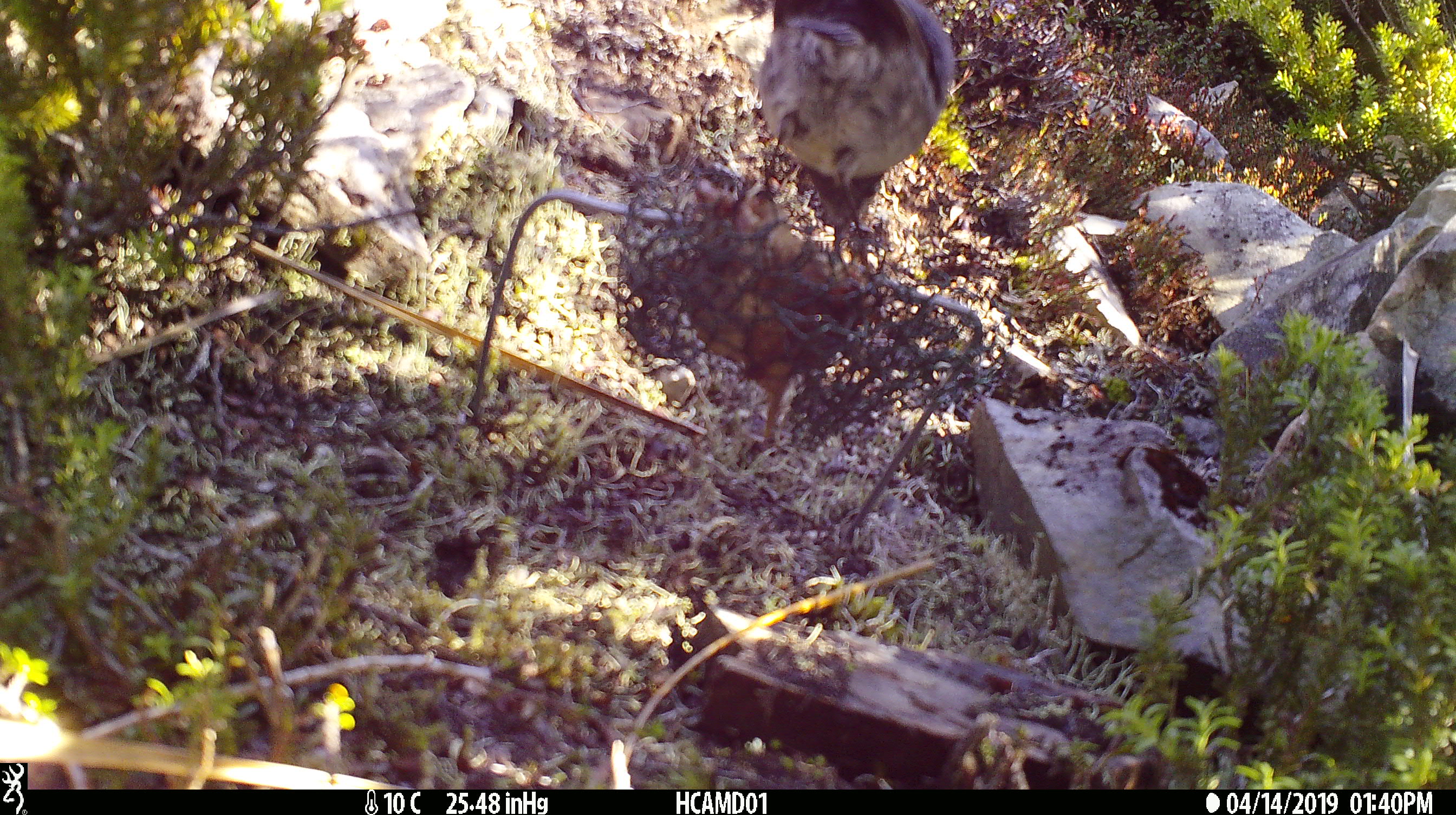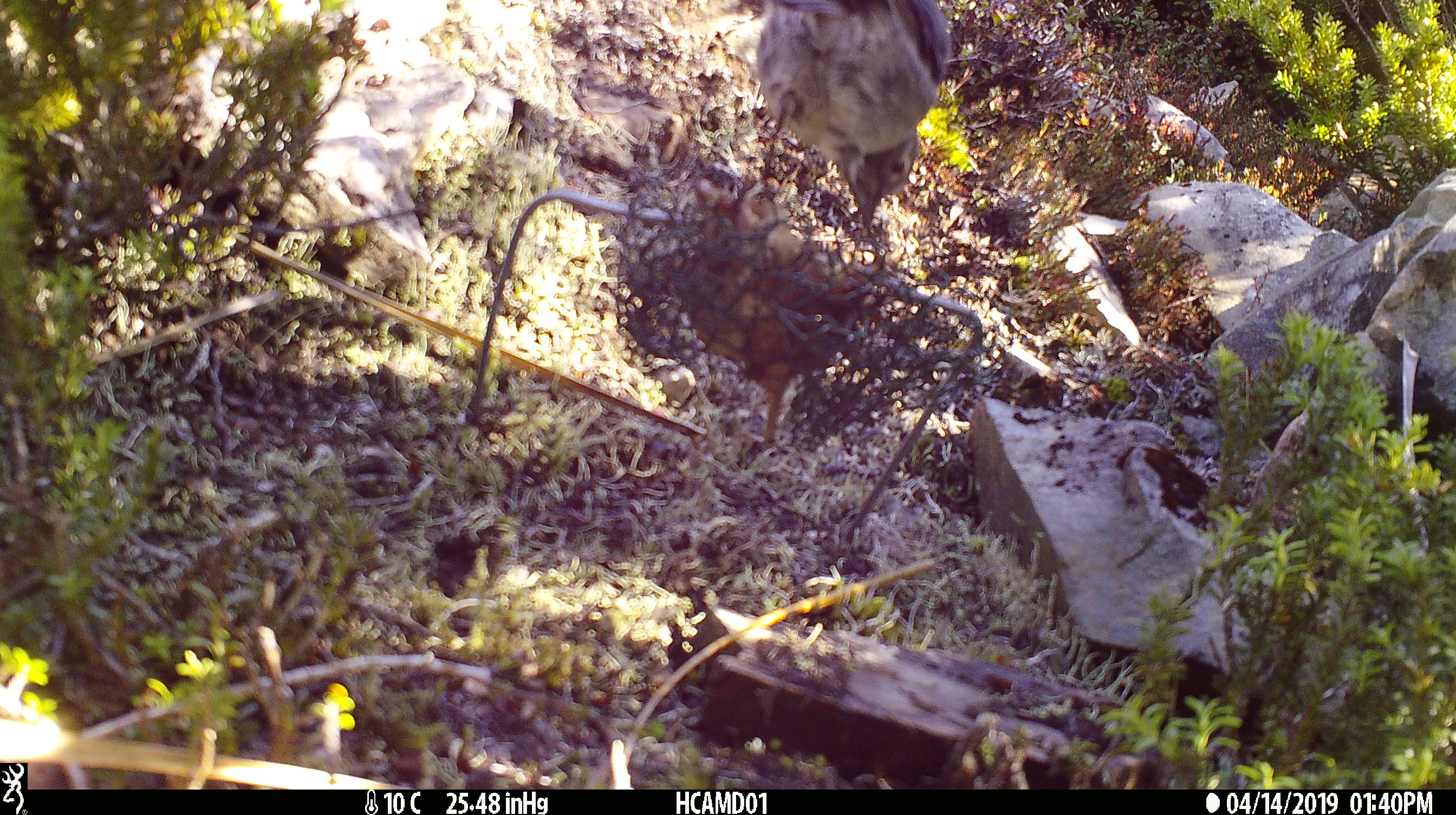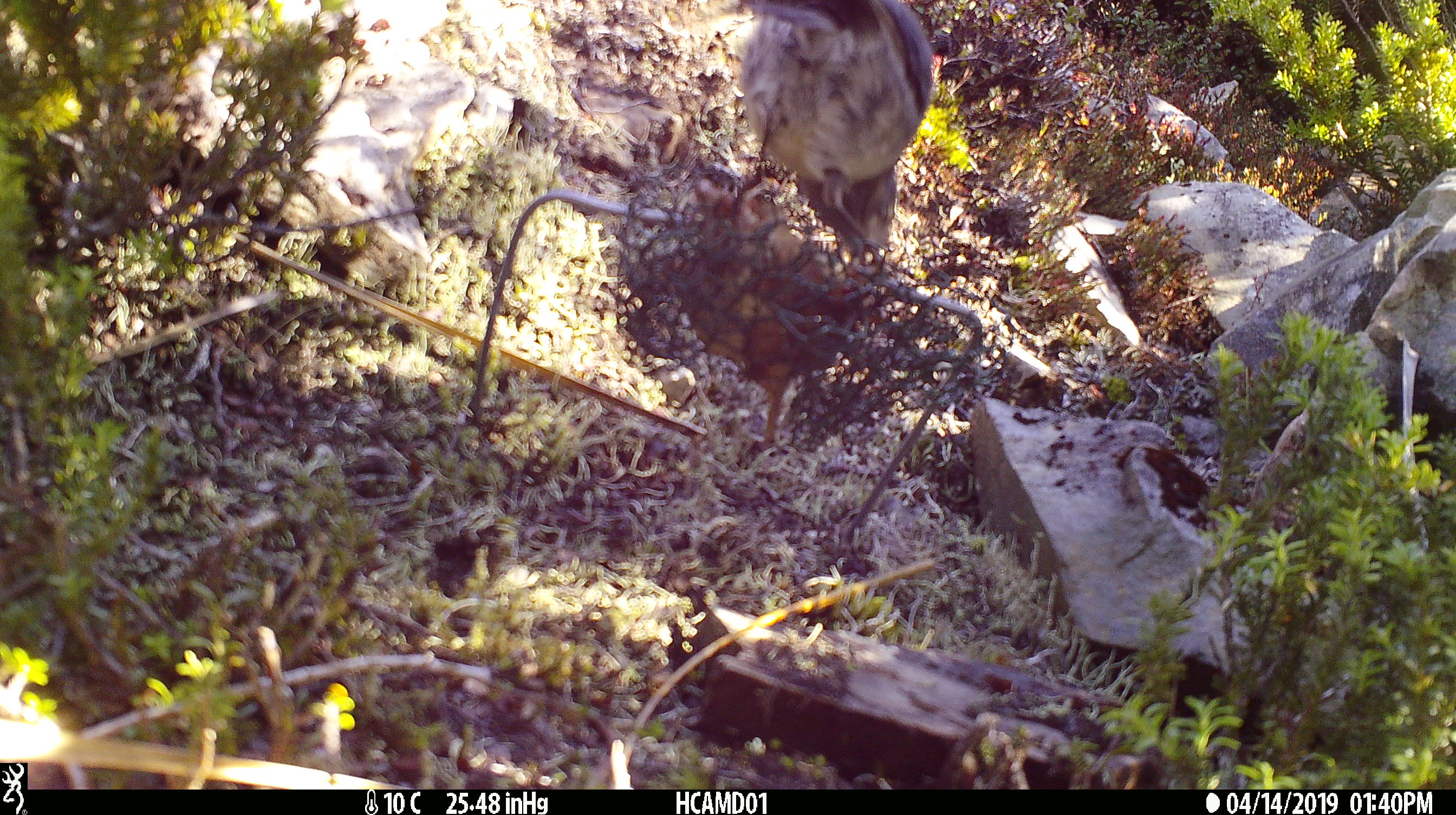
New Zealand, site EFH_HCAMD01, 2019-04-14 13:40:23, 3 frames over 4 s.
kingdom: Animalia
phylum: Chordata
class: Aves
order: Passeriformes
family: Petroicidae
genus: Petroica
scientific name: Petroica australis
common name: new zealand robin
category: robin